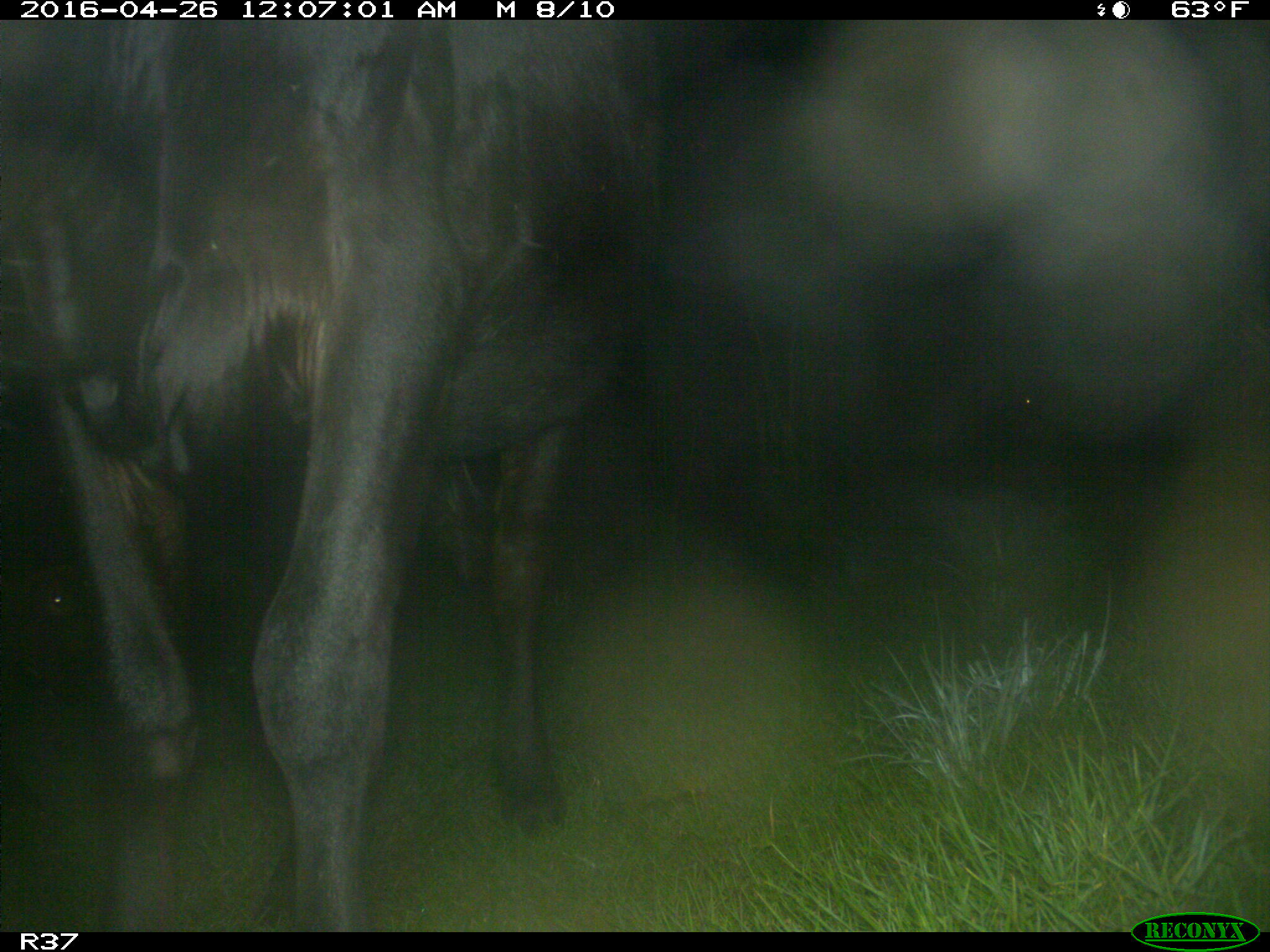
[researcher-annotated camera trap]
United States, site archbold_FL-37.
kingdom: Animalia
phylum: Chordata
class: Mammalia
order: Artiodactyla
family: Bovidae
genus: Bos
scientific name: Bos taurus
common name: domestic cow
Bos taurus (domestic cow).